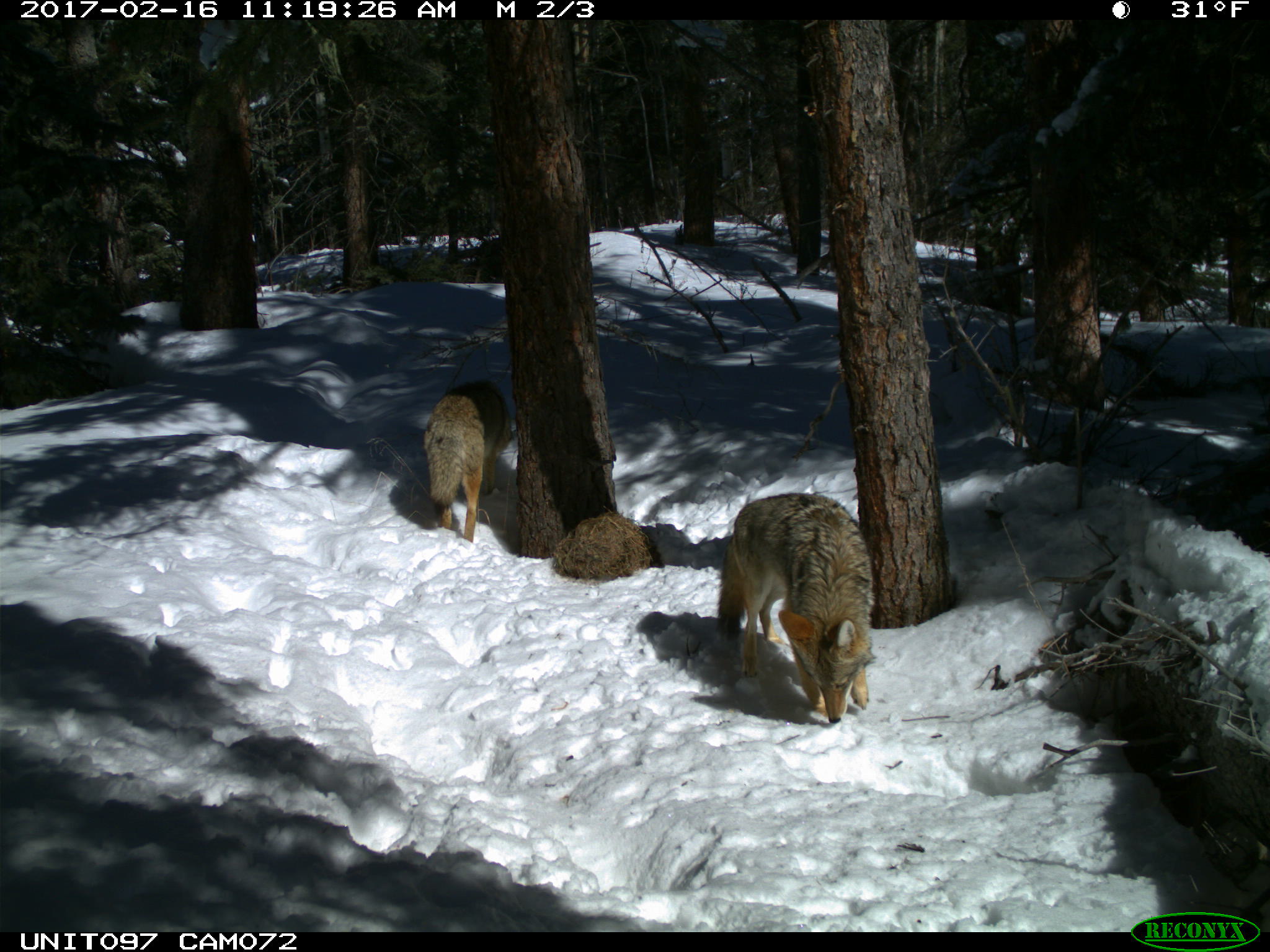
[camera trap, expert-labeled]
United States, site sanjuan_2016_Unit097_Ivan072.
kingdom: Animalia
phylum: Chordata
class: Mammalia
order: Carnivora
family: Canidae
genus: Canis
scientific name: Canis latrans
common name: coyote